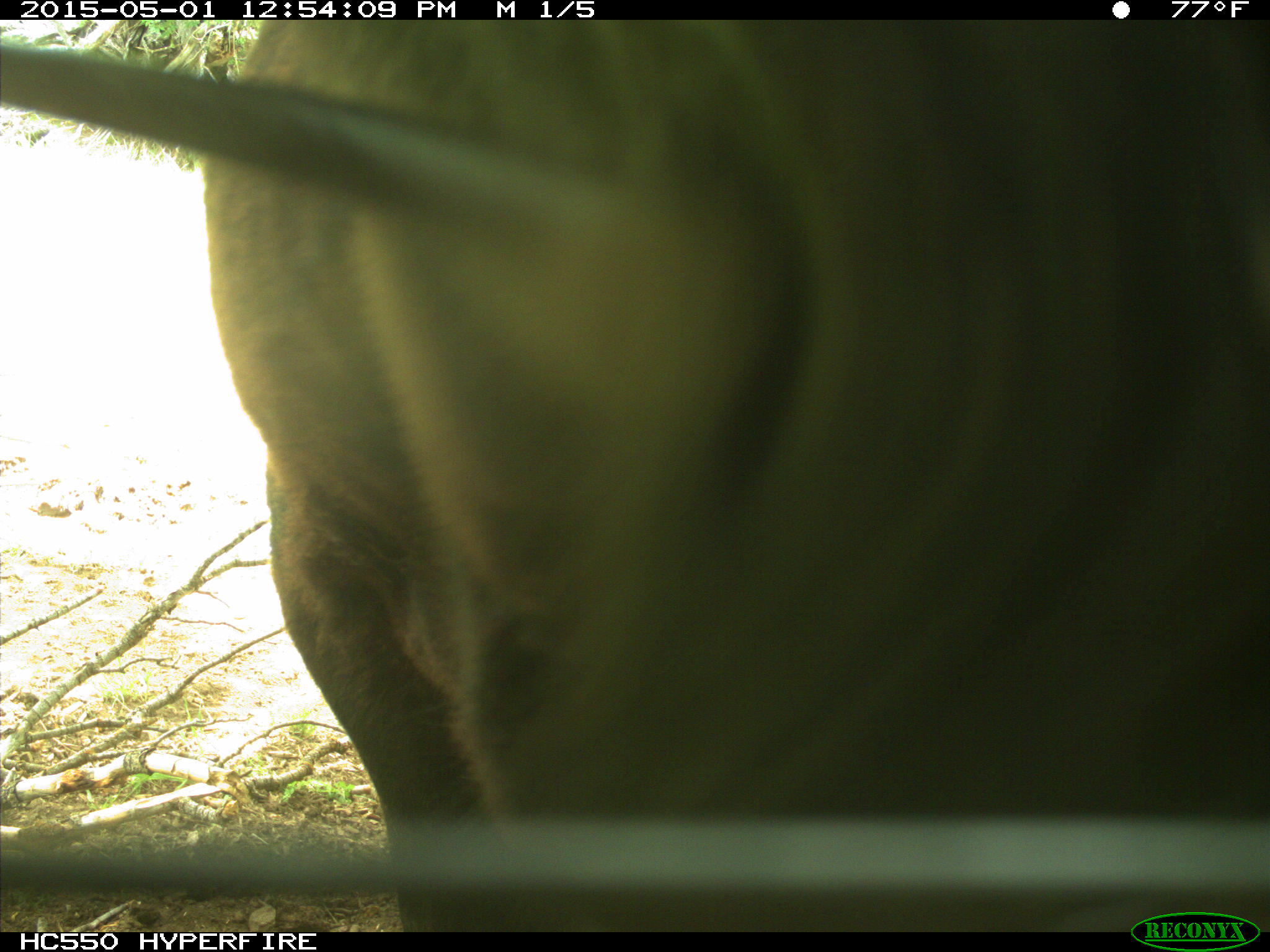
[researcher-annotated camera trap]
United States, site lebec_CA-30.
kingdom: Animalia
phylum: Chordata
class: Mammalia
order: Artiodactyla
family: Bovidae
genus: Bos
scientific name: Bos taurus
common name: domestic cow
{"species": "Bos taurus (domestic cow)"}